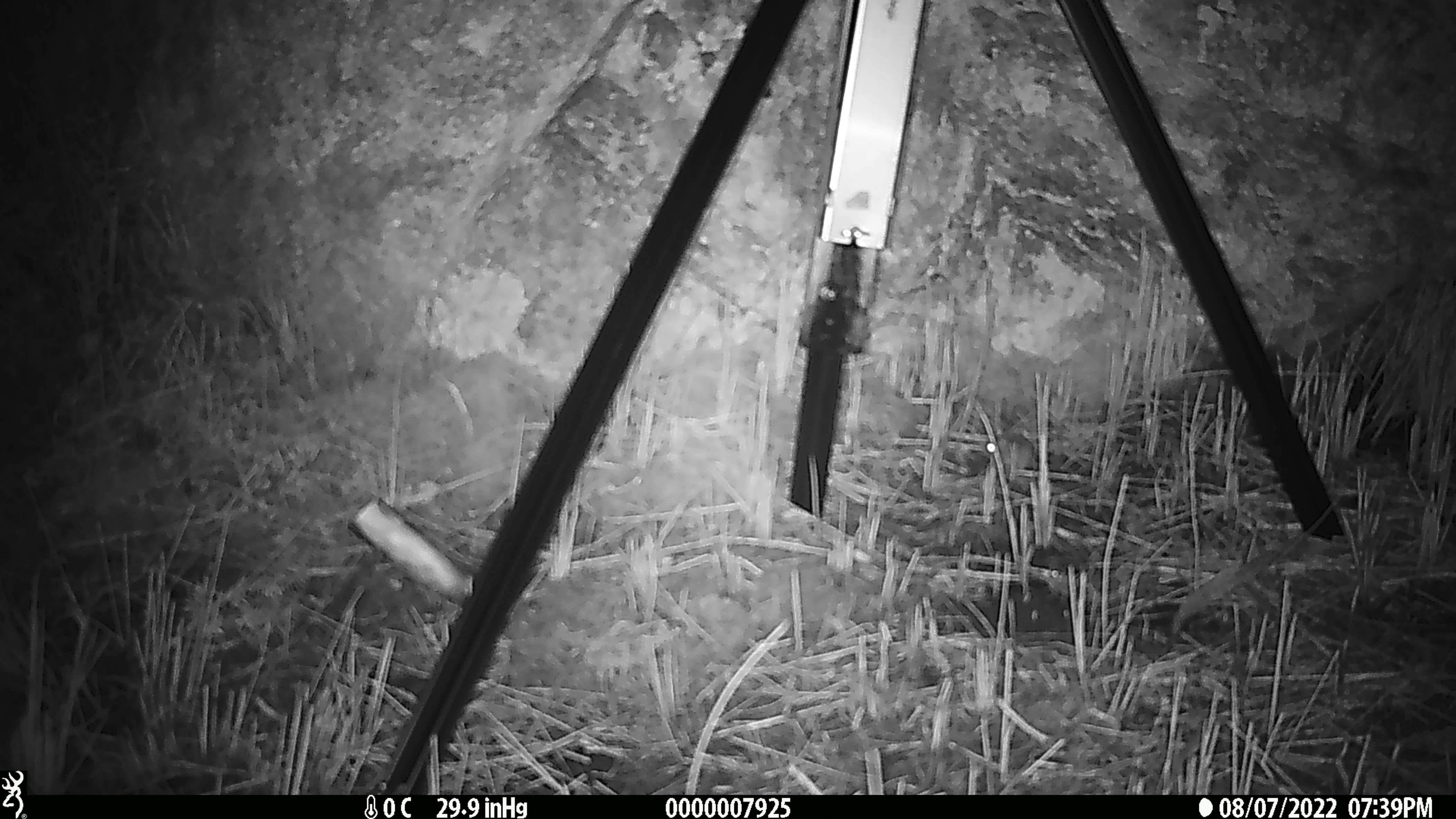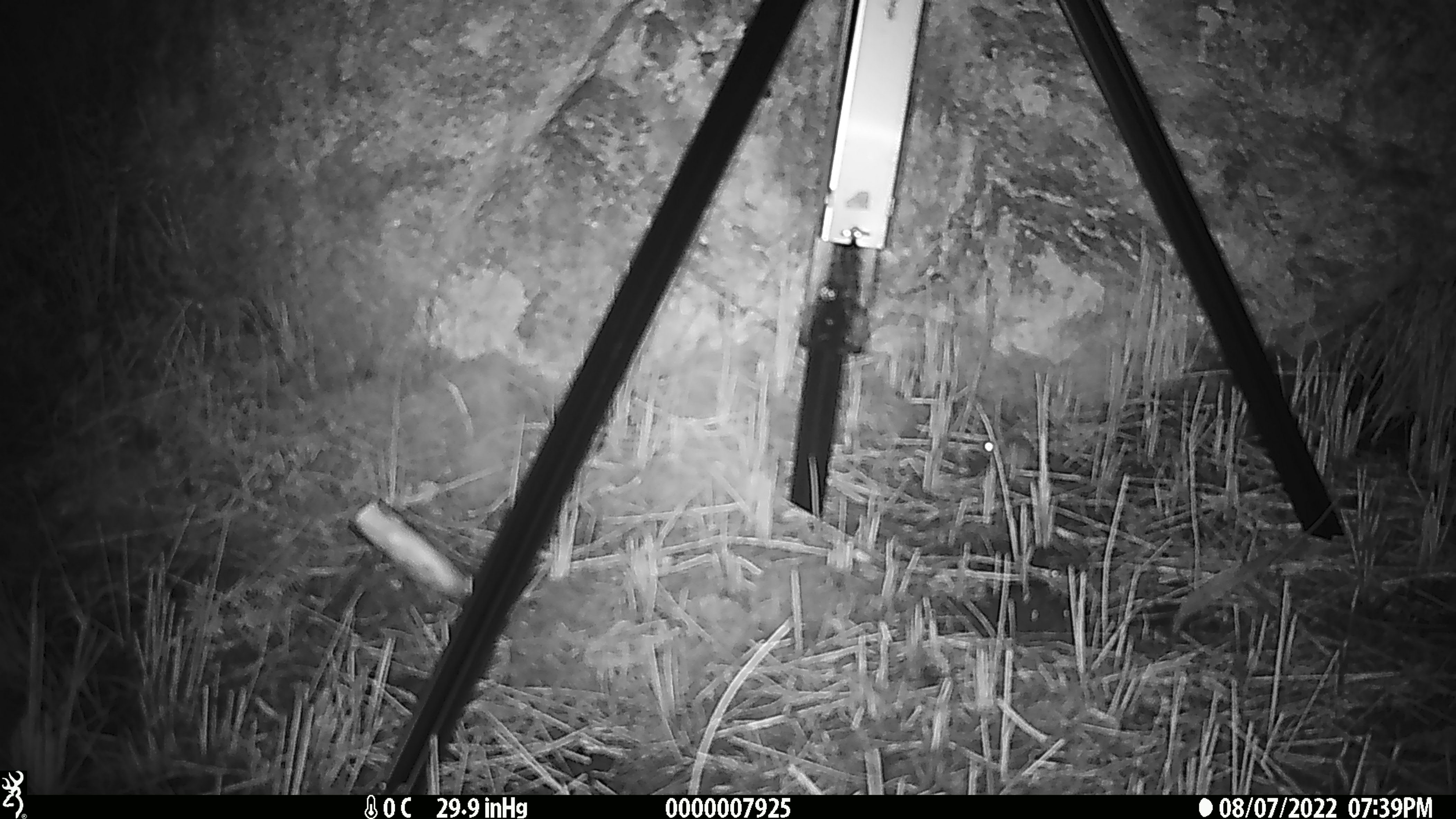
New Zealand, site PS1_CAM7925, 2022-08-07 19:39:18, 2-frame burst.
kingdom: Animalia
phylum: Chordata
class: Mammalia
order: Rodentia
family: Muridae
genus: Mus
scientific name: Mus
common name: mouse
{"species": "mouse (Mus)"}